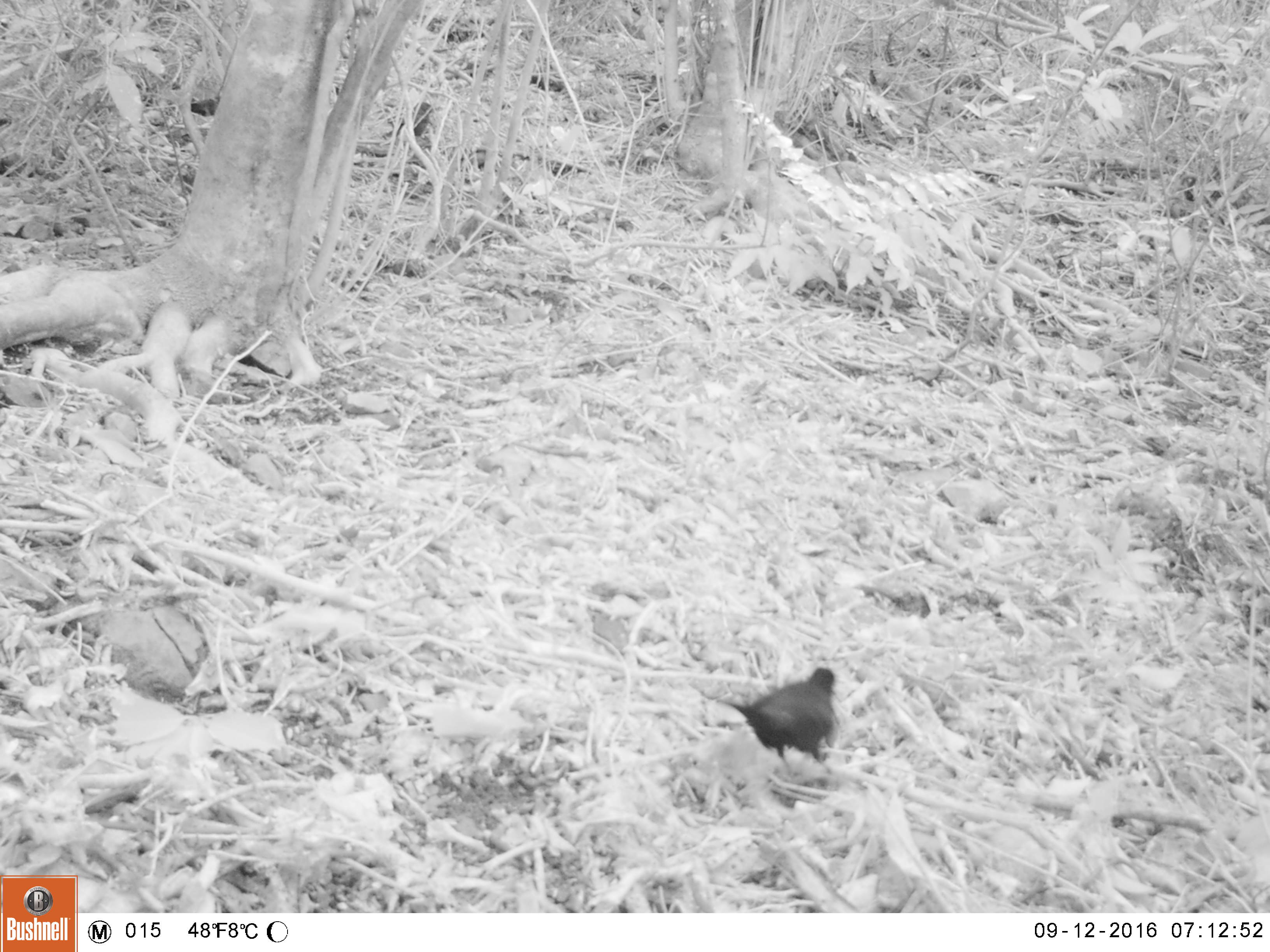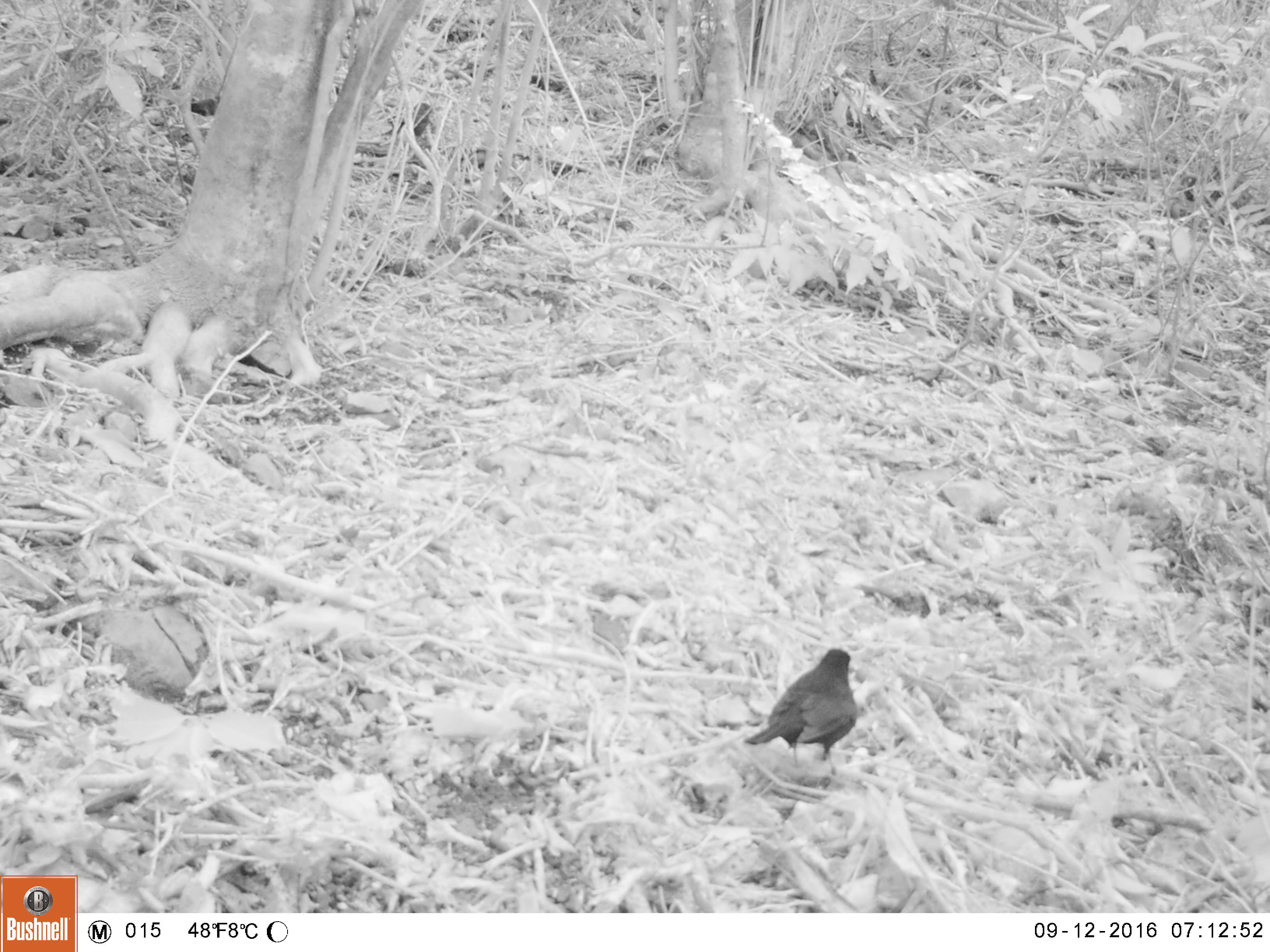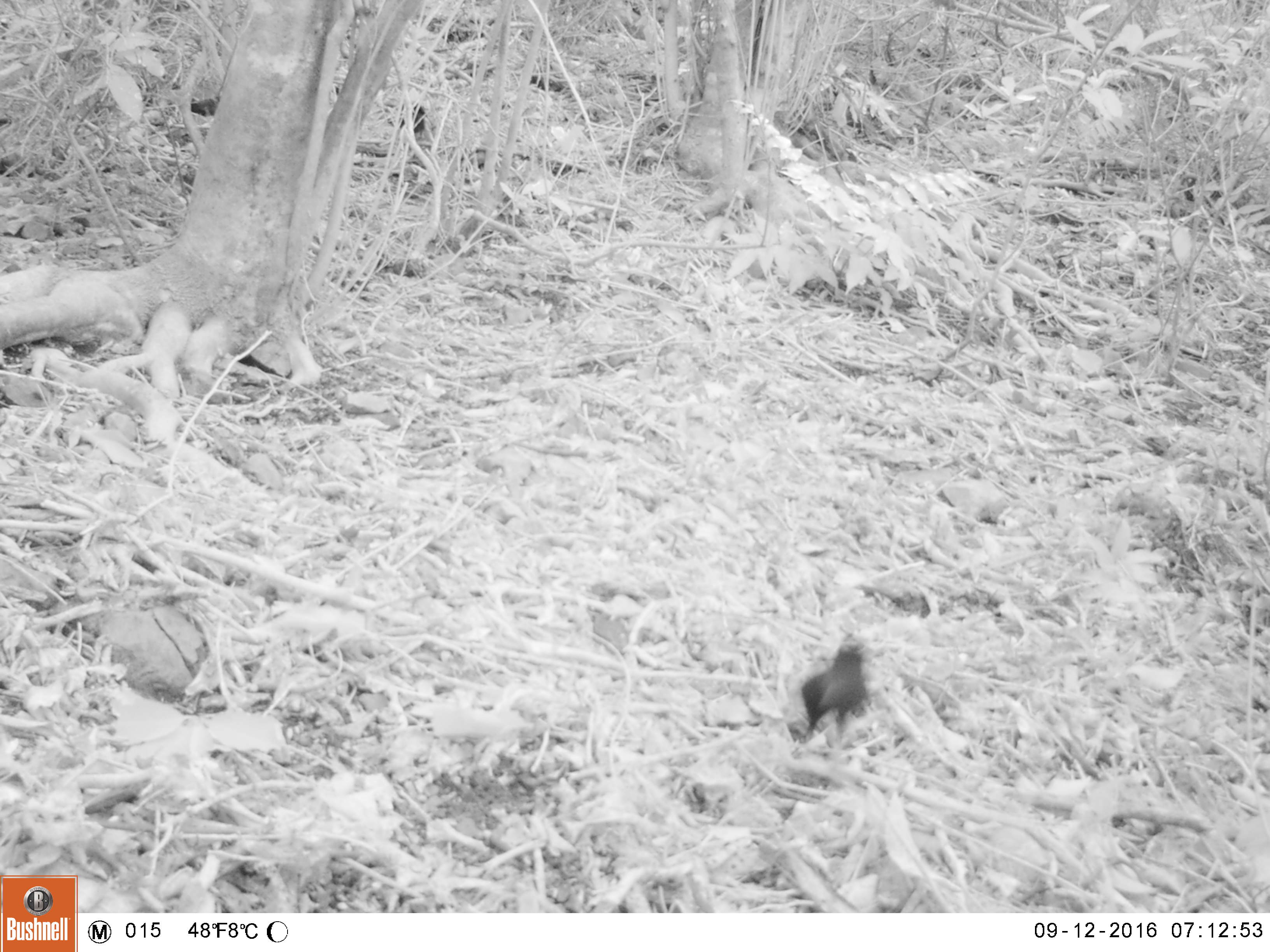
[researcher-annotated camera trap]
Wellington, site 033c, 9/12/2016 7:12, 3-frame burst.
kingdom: Animalia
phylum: Chordata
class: Aves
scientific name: Aves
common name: bird